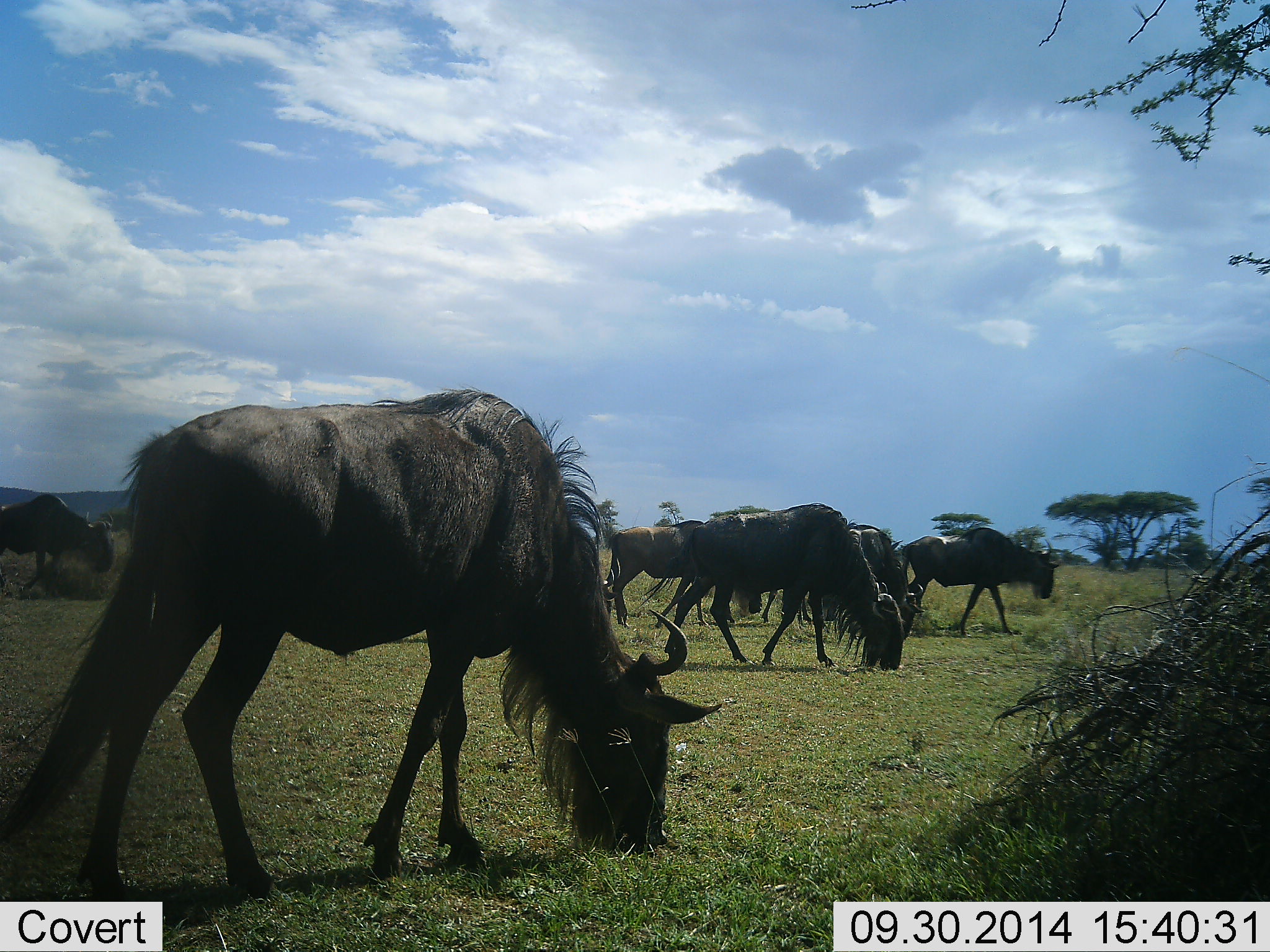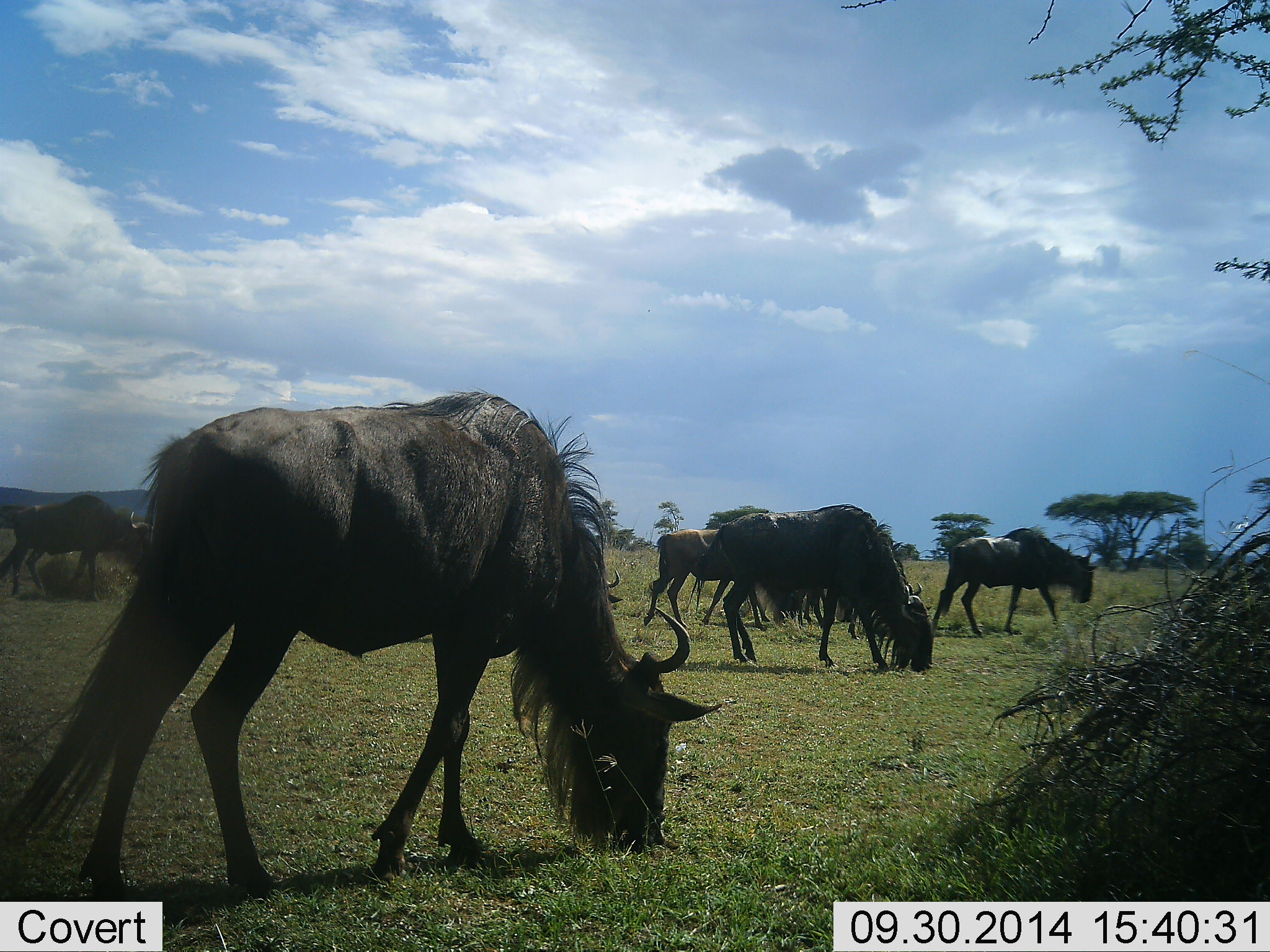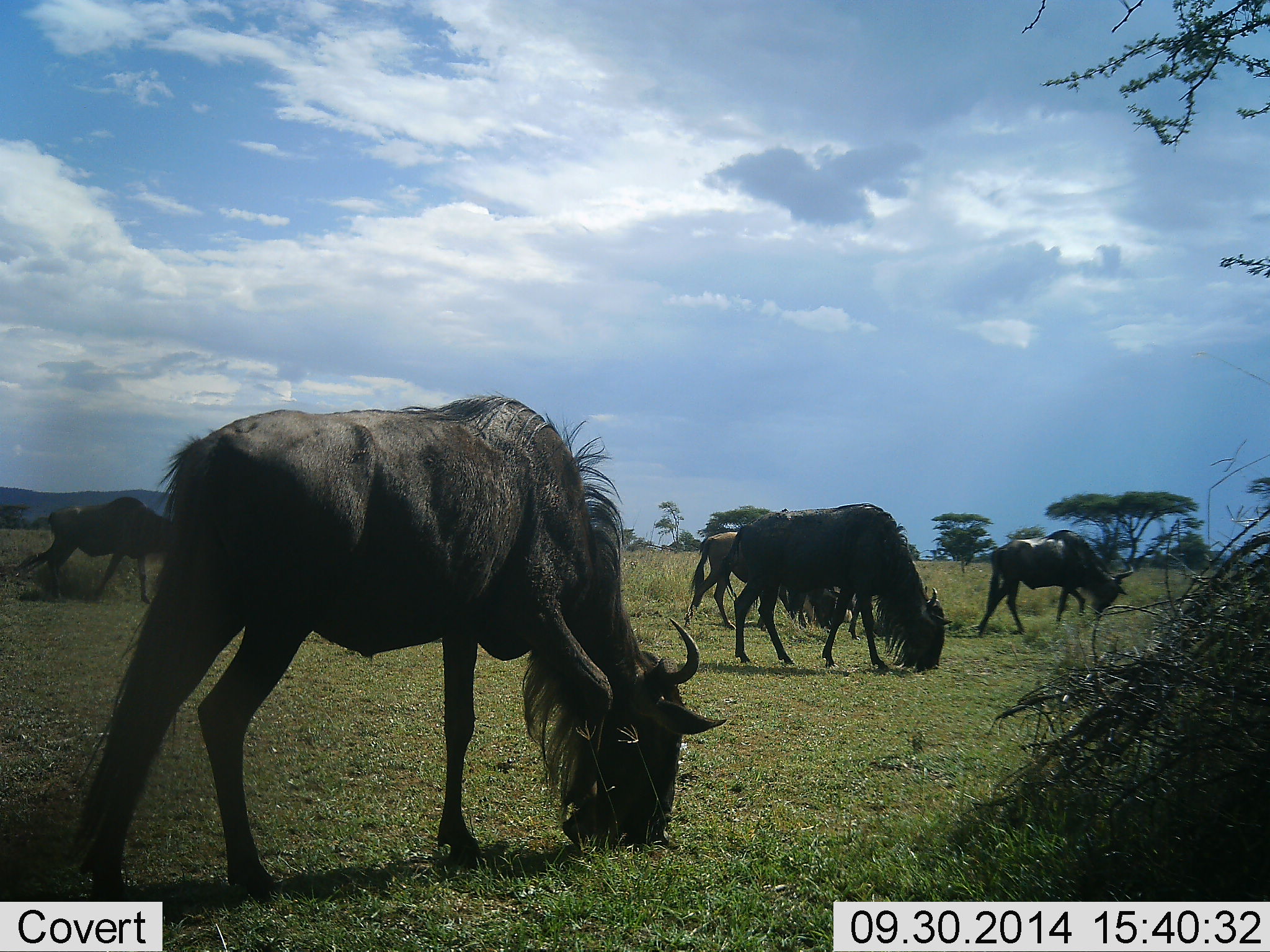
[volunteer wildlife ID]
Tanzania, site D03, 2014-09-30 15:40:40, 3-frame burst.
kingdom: Animalia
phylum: Chordata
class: Mammalia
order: Artiodactyla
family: Bovidae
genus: Connochaetes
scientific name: Connochaetes taurinus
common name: blue wildebeest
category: wildebeest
Wildebeest (blue wildebeest) (Connochaetes taurinus), count 6. Behavior (volunteer vote fractions): standing 10%, resting 0%, moving 60%, interacting 0%. Young present (vote fraction): 0%. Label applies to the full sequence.